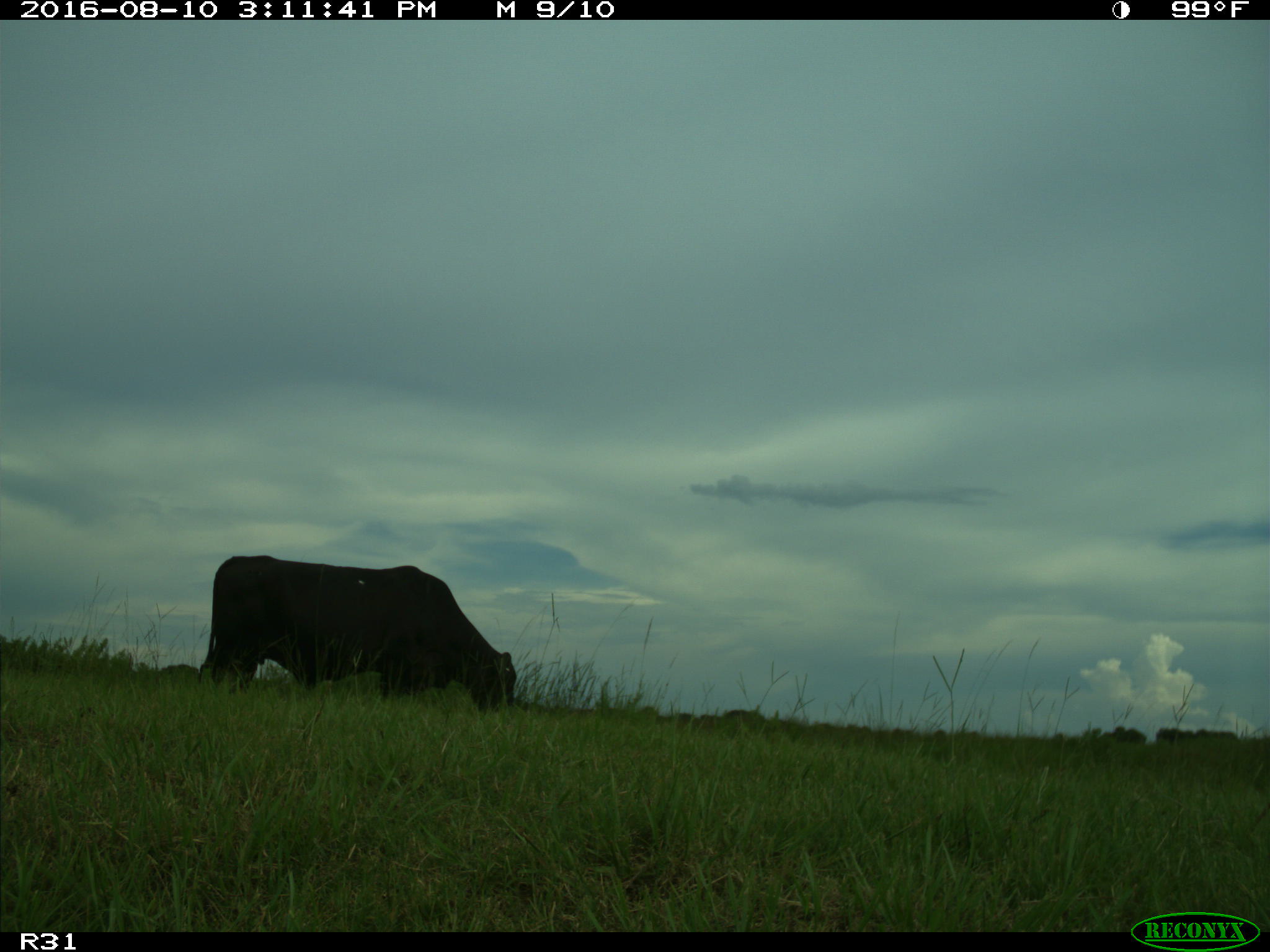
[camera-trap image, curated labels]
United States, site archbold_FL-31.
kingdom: Animalia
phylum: Chordata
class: Mammalia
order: Artiodactyla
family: Bovidae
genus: Bos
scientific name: Bos taurus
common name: domestic cow